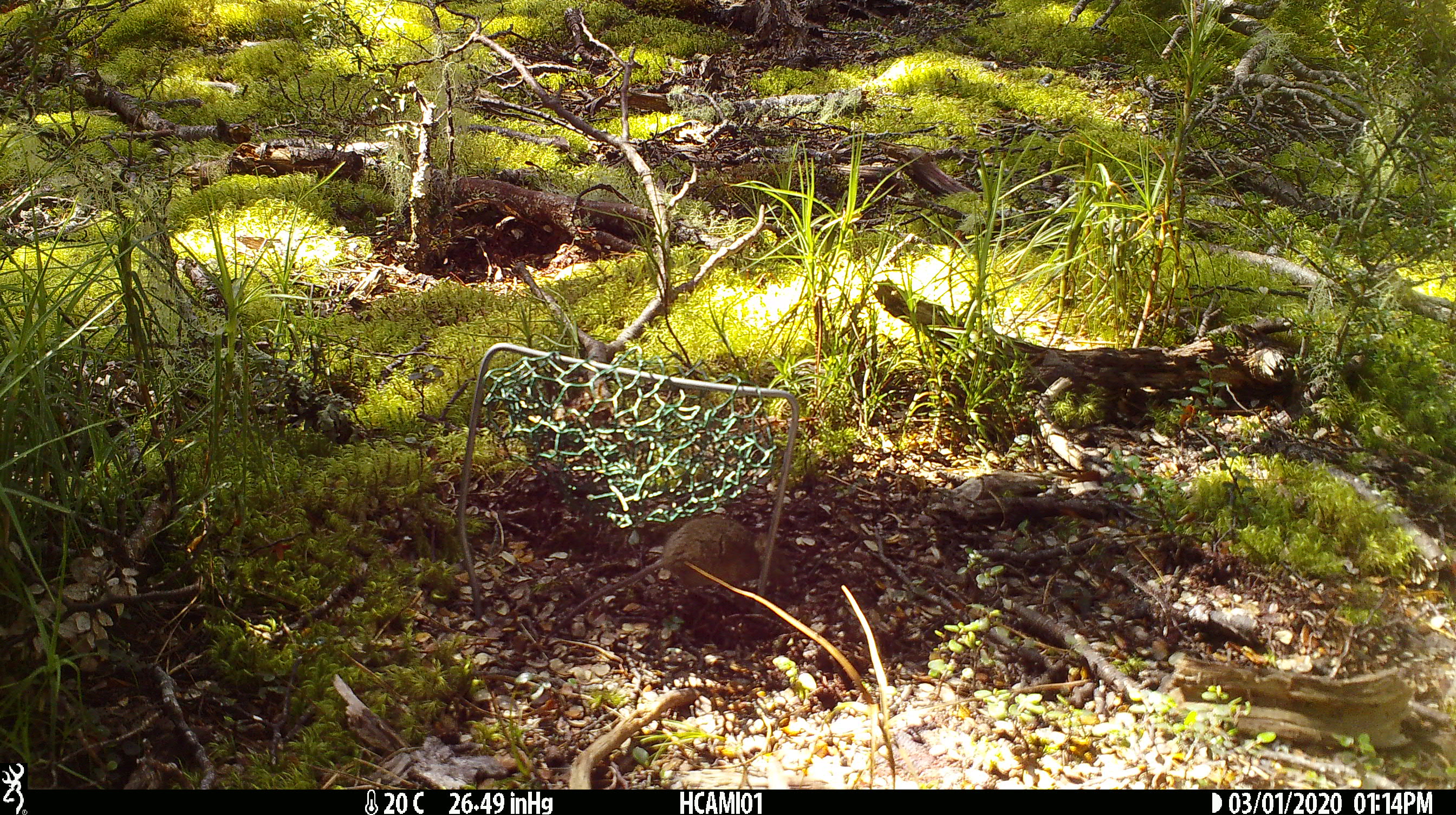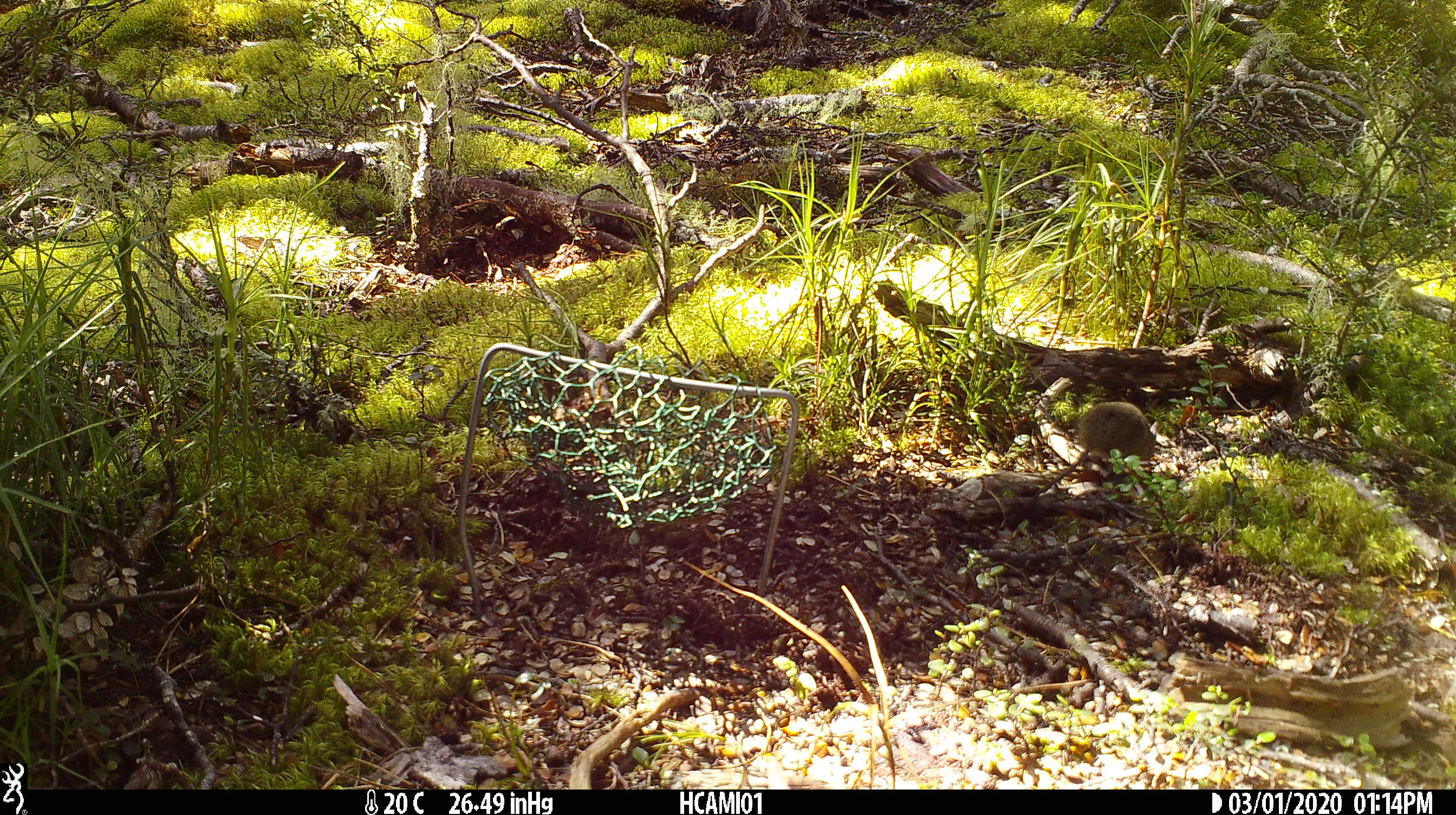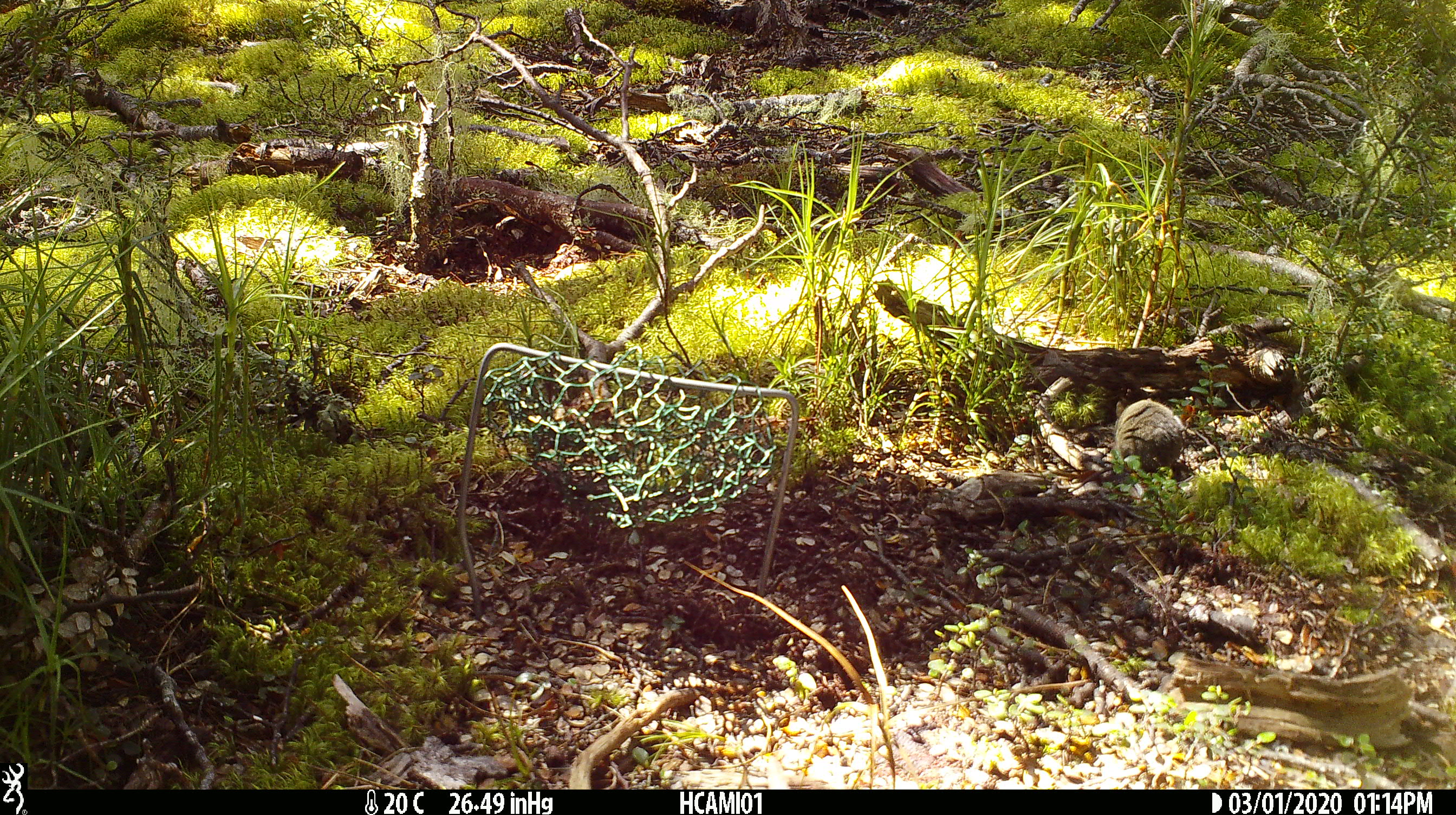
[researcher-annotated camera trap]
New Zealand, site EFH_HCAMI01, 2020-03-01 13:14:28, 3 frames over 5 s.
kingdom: Animalia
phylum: Chordata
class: Mammalia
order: Rodentia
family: Muridae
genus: Mus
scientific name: Mus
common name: mouse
Mouse (Mus).